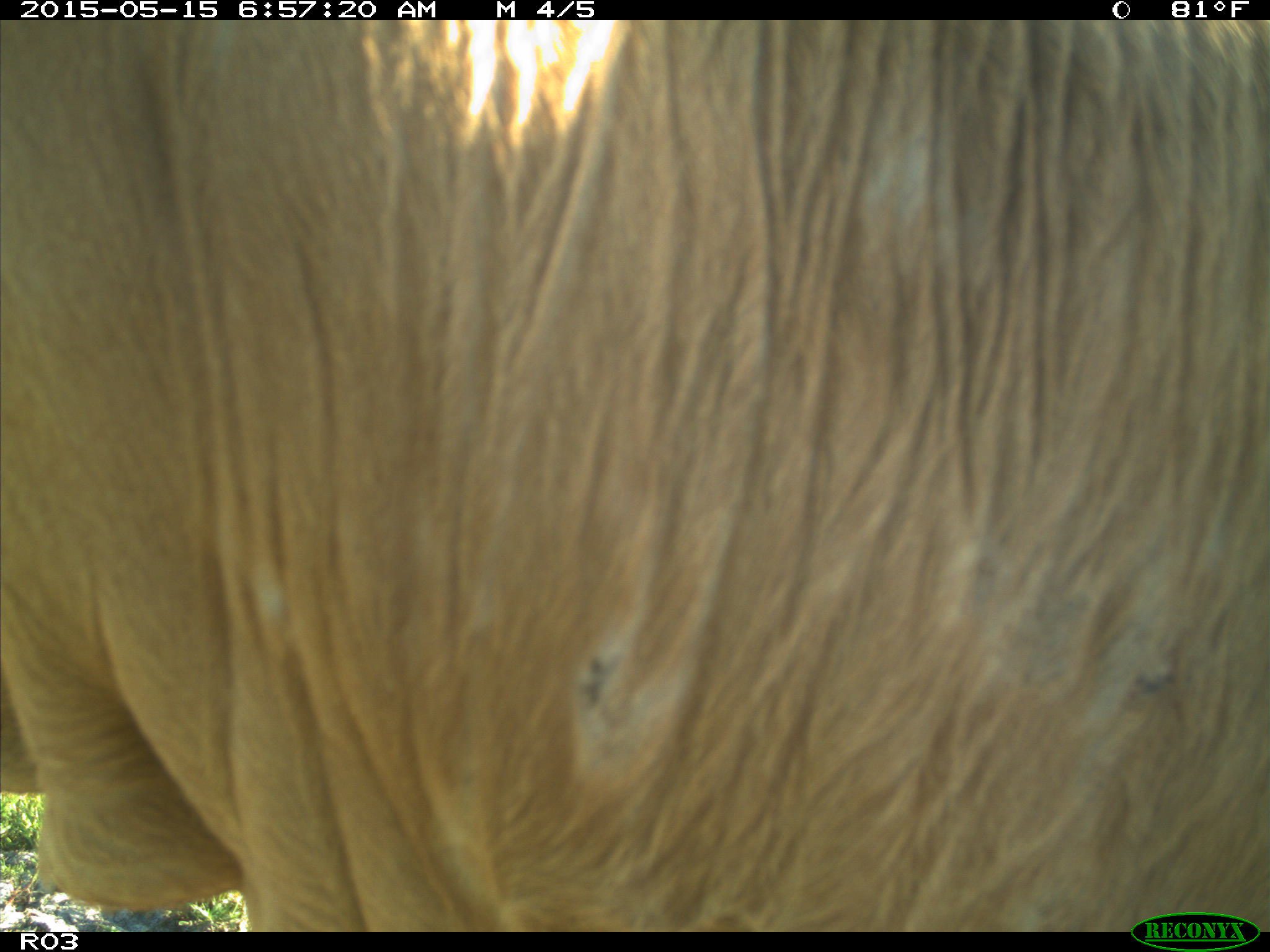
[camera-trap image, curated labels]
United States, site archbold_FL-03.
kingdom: Animalia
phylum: Chordata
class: Mammalia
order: Artiodactyla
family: Bovidae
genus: Bos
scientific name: Bos taurus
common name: domestic cow